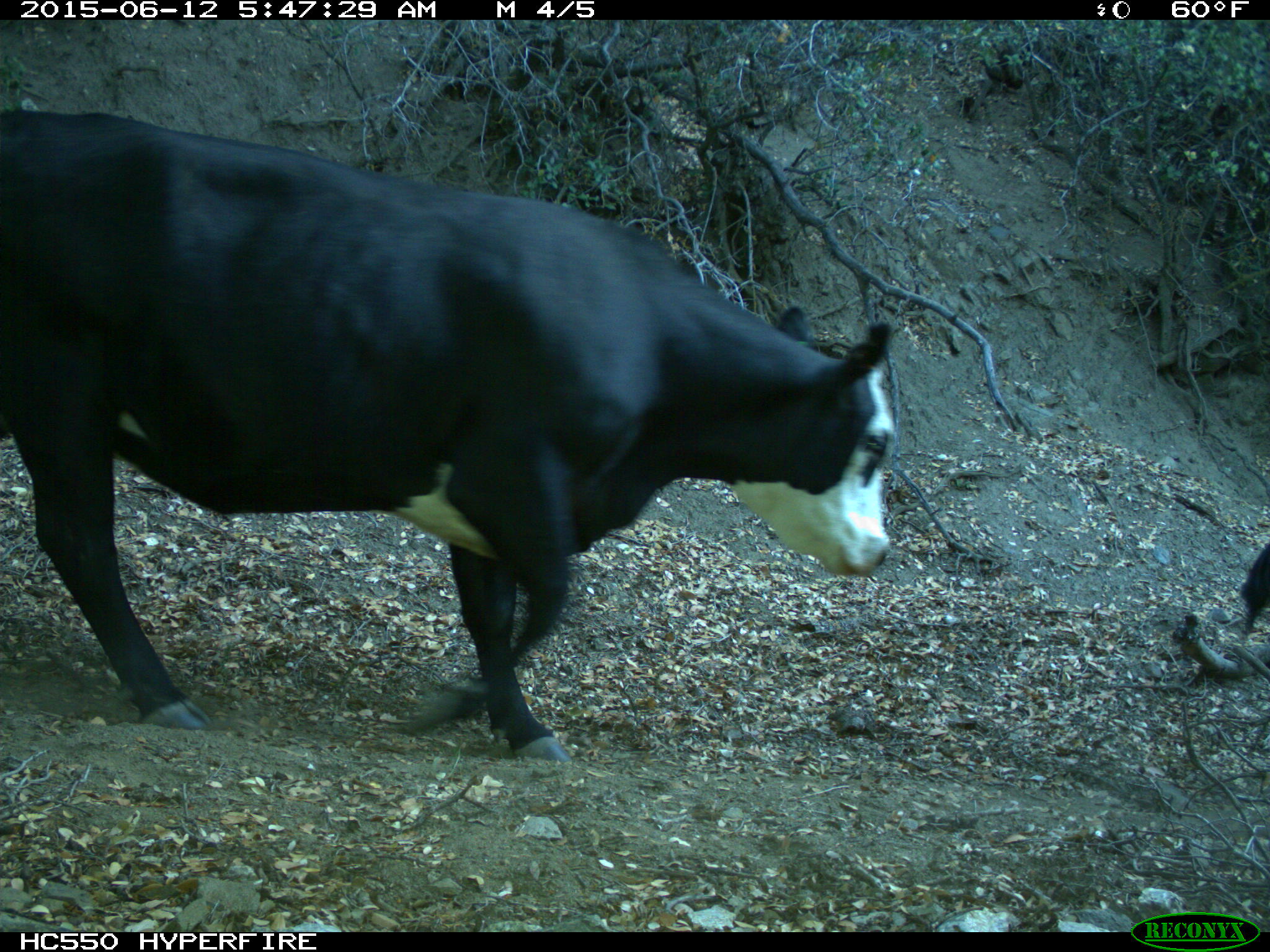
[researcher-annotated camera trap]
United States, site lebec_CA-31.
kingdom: Animalia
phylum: Chordata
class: Mammalia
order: Artiodactyla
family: Bovidae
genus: Bos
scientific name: Bos taurus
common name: domestic cow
Bos taurus (domestic cow).